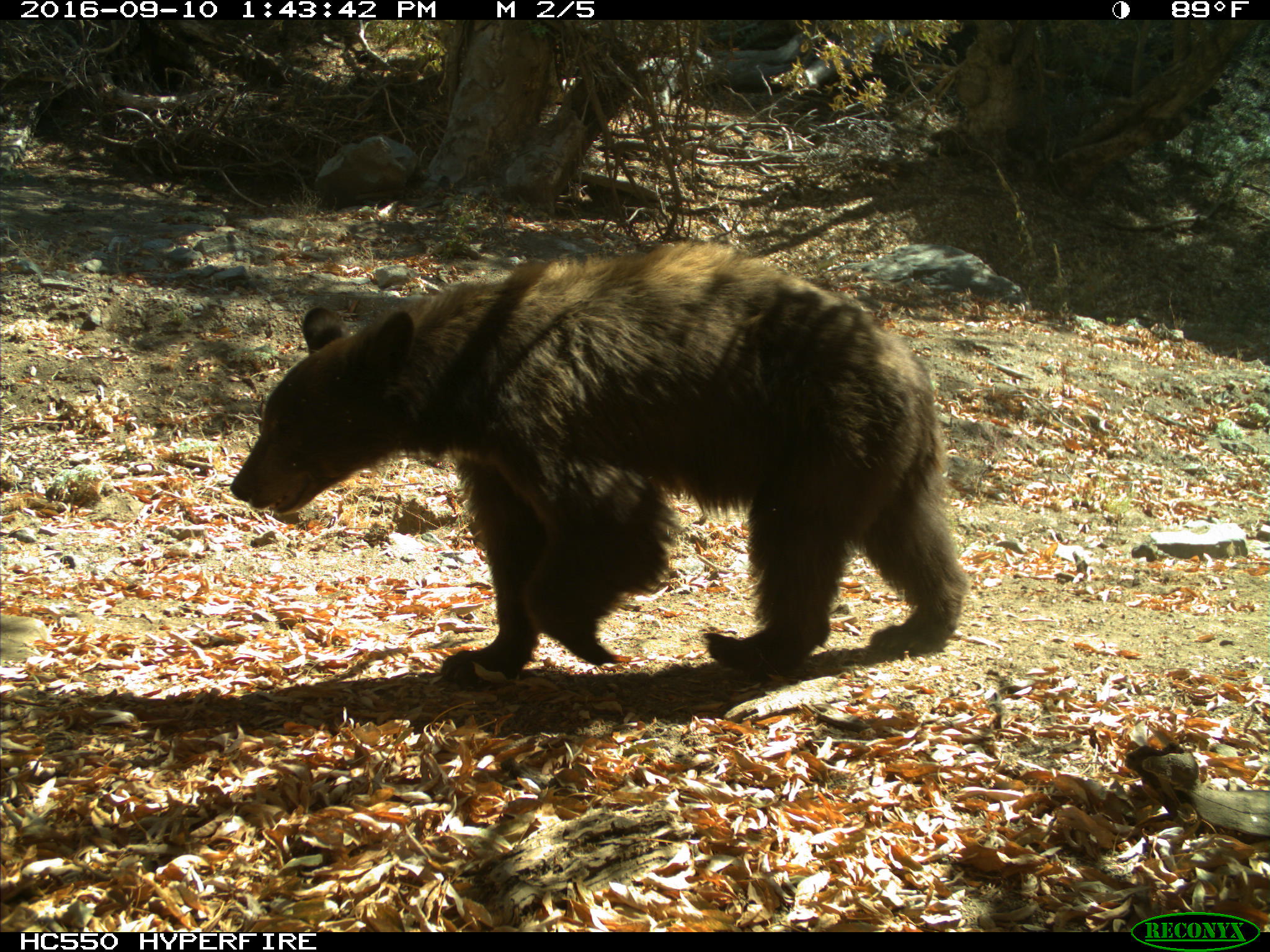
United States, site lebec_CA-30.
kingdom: Animalia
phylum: Chordata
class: Mammalia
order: Carnivora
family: Ursidae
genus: Ursus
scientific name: Ursus americanus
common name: american black bear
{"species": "Ursus americanus (american black bear)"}